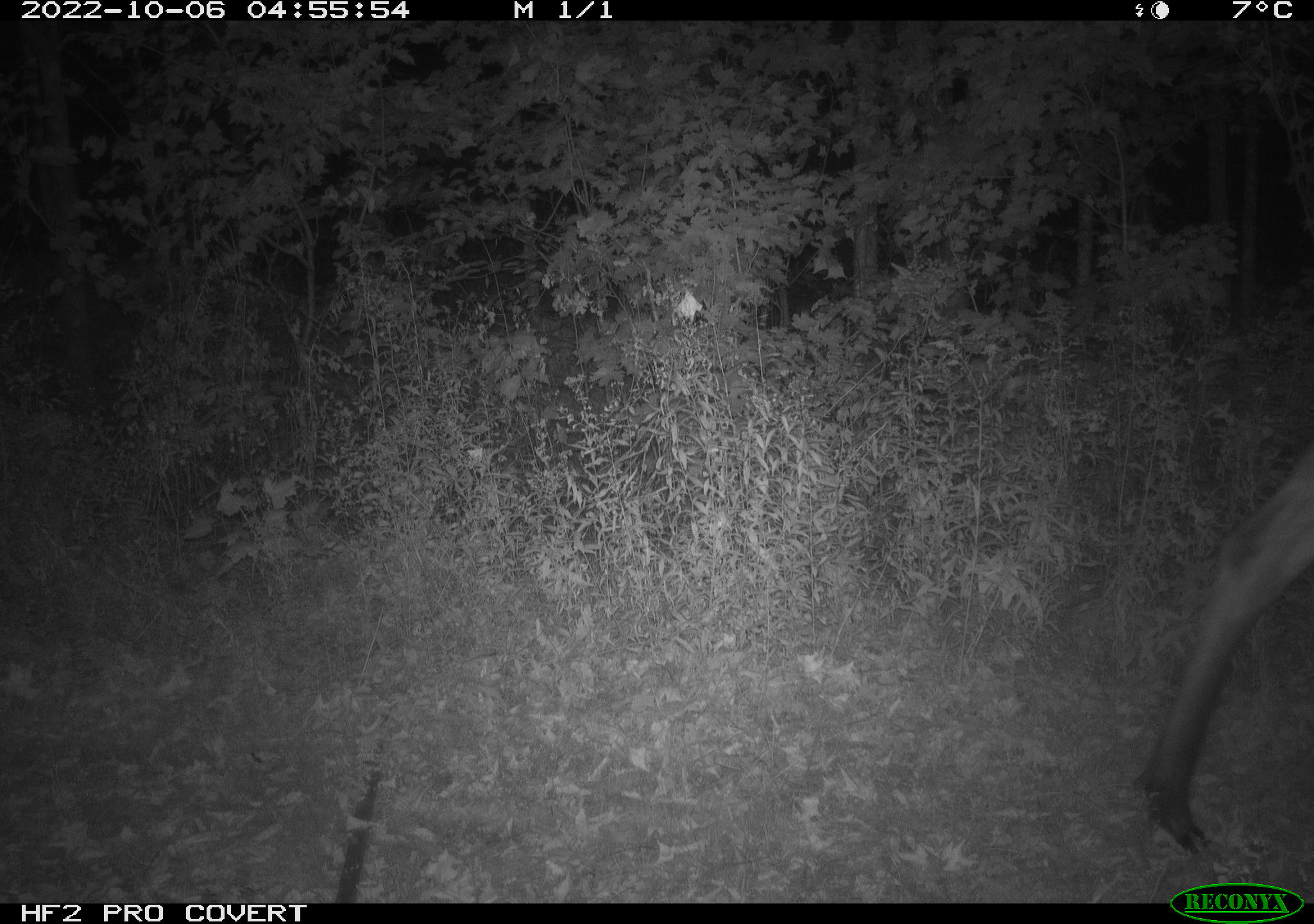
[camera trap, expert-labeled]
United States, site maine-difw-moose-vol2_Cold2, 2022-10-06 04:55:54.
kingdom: Animalia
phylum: Chordata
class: Mammalia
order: Artiodactyla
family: Cervidae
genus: Alces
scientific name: Alces alces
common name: moose